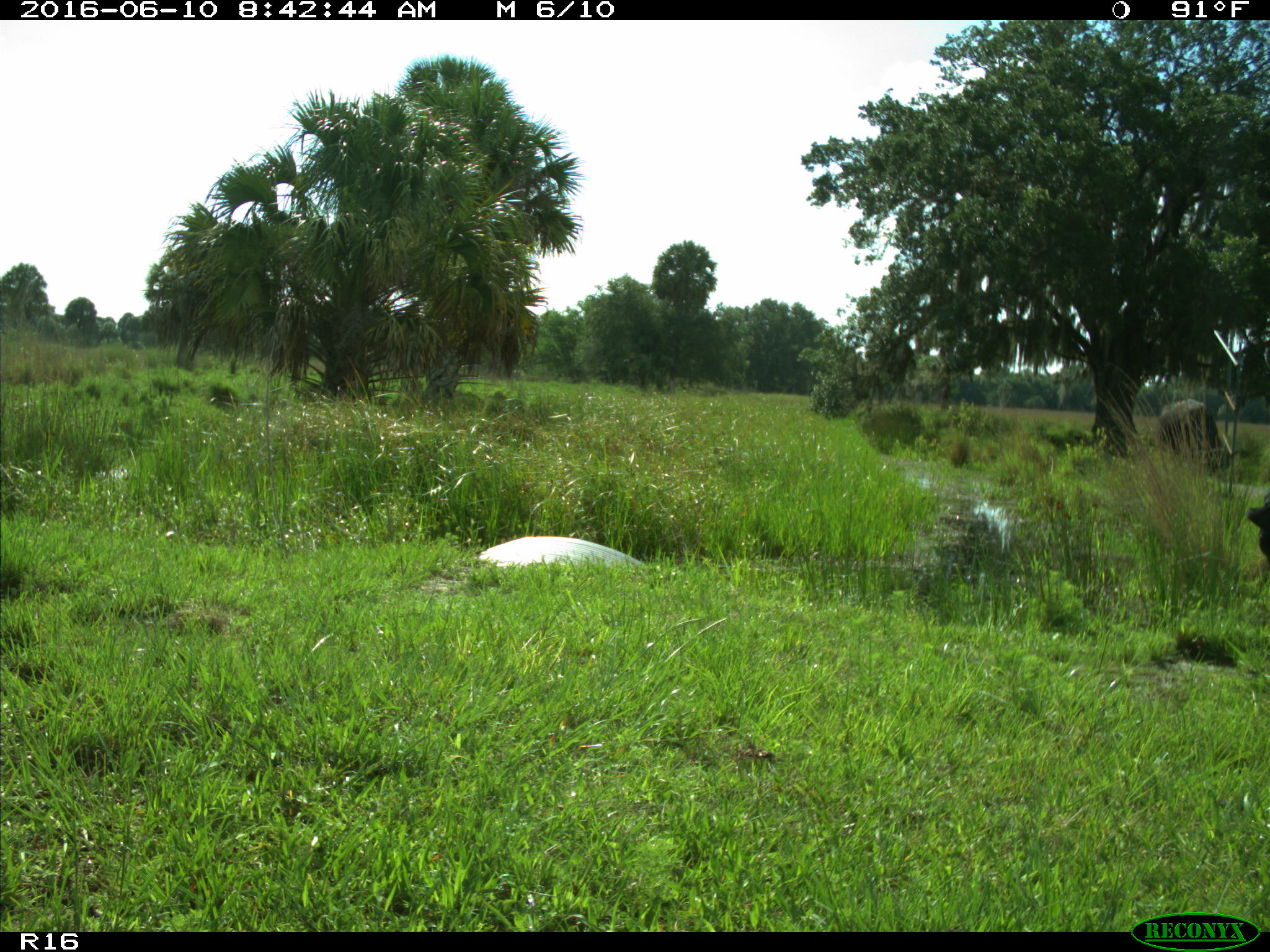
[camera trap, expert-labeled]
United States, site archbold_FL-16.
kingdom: Animalia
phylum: Chordata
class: Mammalia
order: Artiodactyla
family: Bovidae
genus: Bos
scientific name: Bos taurus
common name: domestic cow